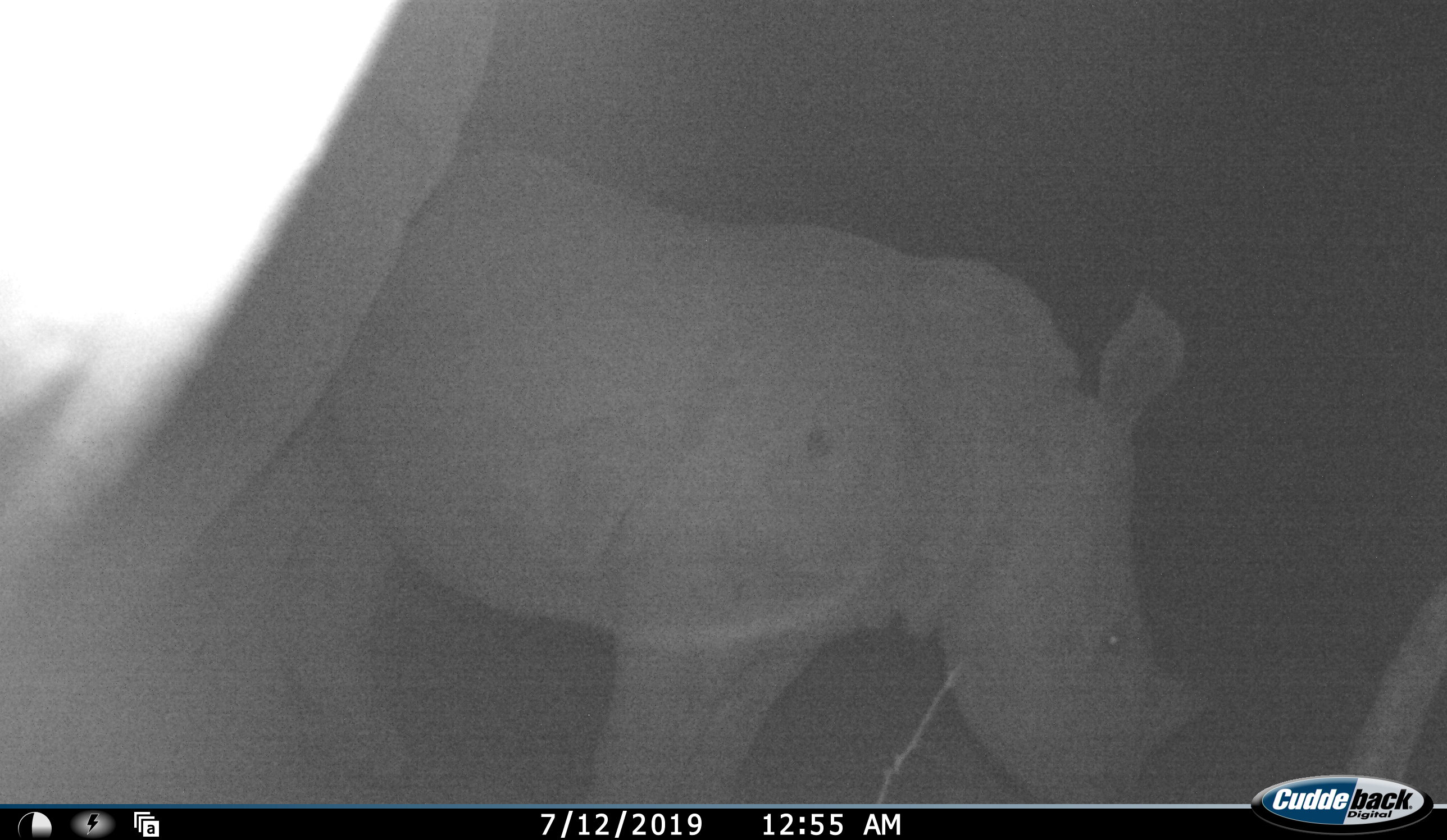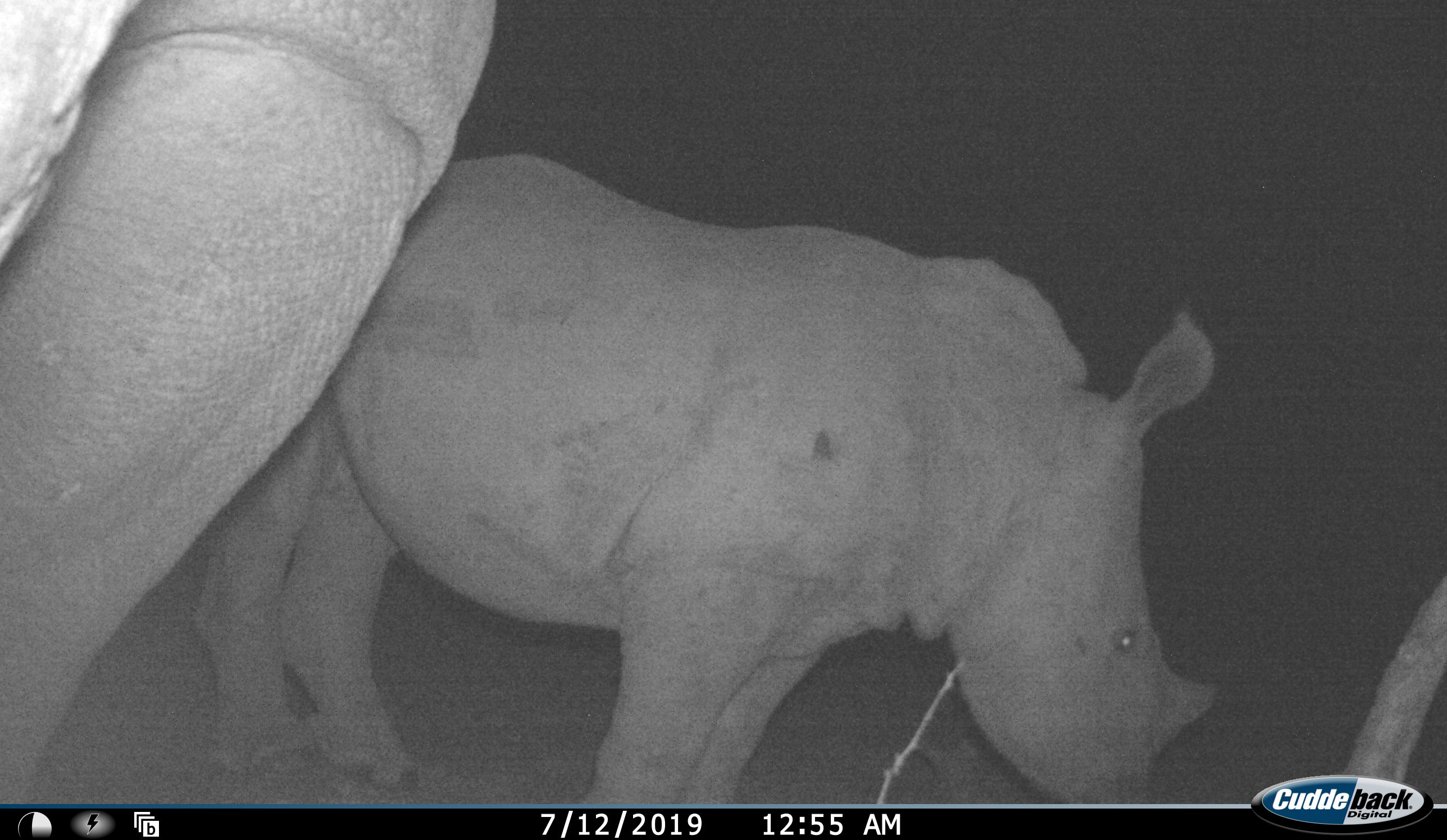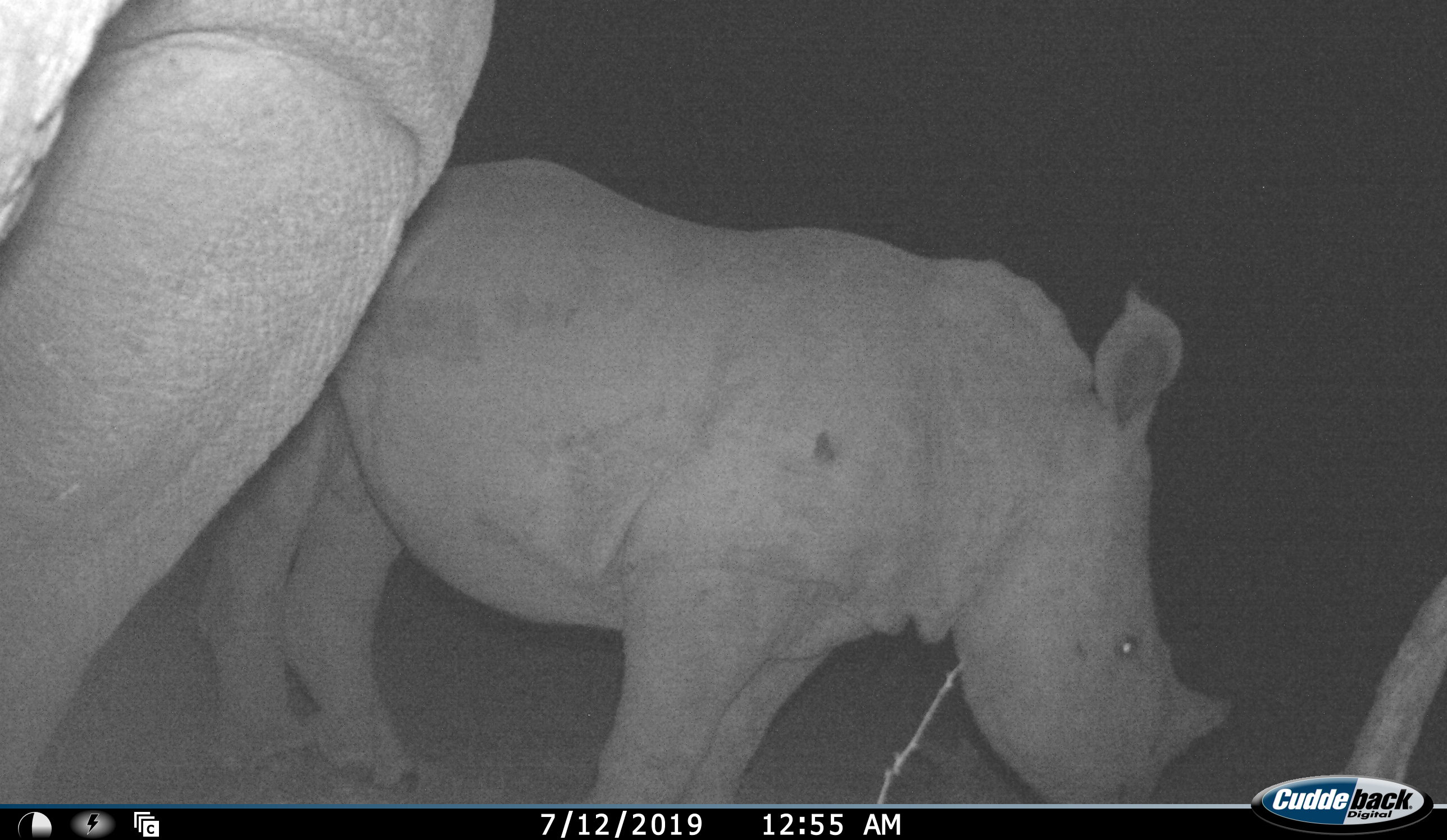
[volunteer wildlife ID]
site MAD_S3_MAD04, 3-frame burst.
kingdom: Animalia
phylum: Chordata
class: Mammalia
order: Perissodactyla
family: Rhinocerotidae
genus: Ceratotherium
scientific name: Ceratotherium simum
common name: white rhinoceros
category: rhinoceroswhite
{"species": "rhinoceroswhite (white rhinoceros) (Ceratotherium simum)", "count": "2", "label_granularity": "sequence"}